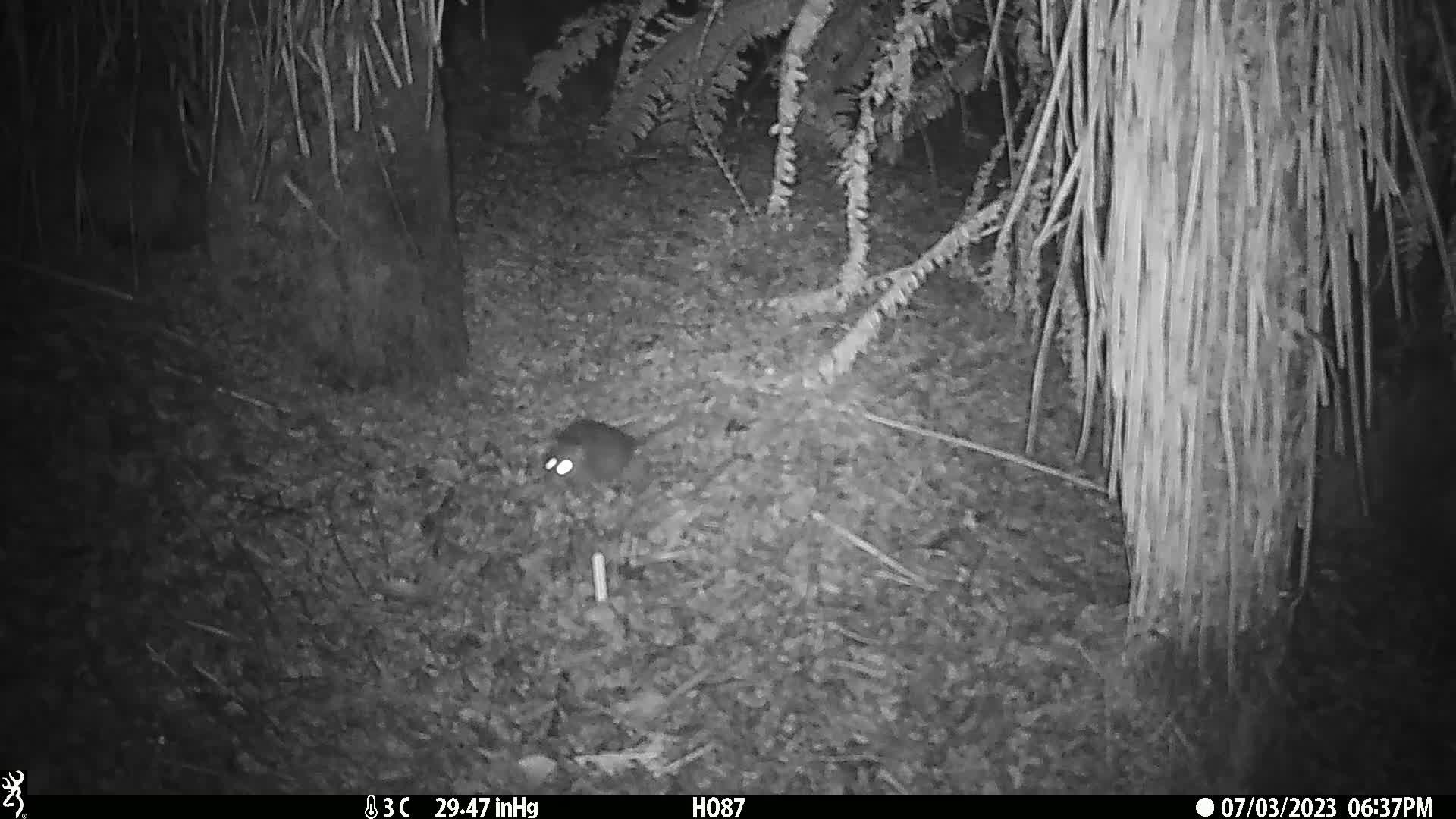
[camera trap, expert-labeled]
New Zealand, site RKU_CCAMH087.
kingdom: Animalia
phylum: Chordata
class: Mammalia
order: Rodentia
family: Muridae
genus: Rattus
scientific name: Rattus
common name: rat